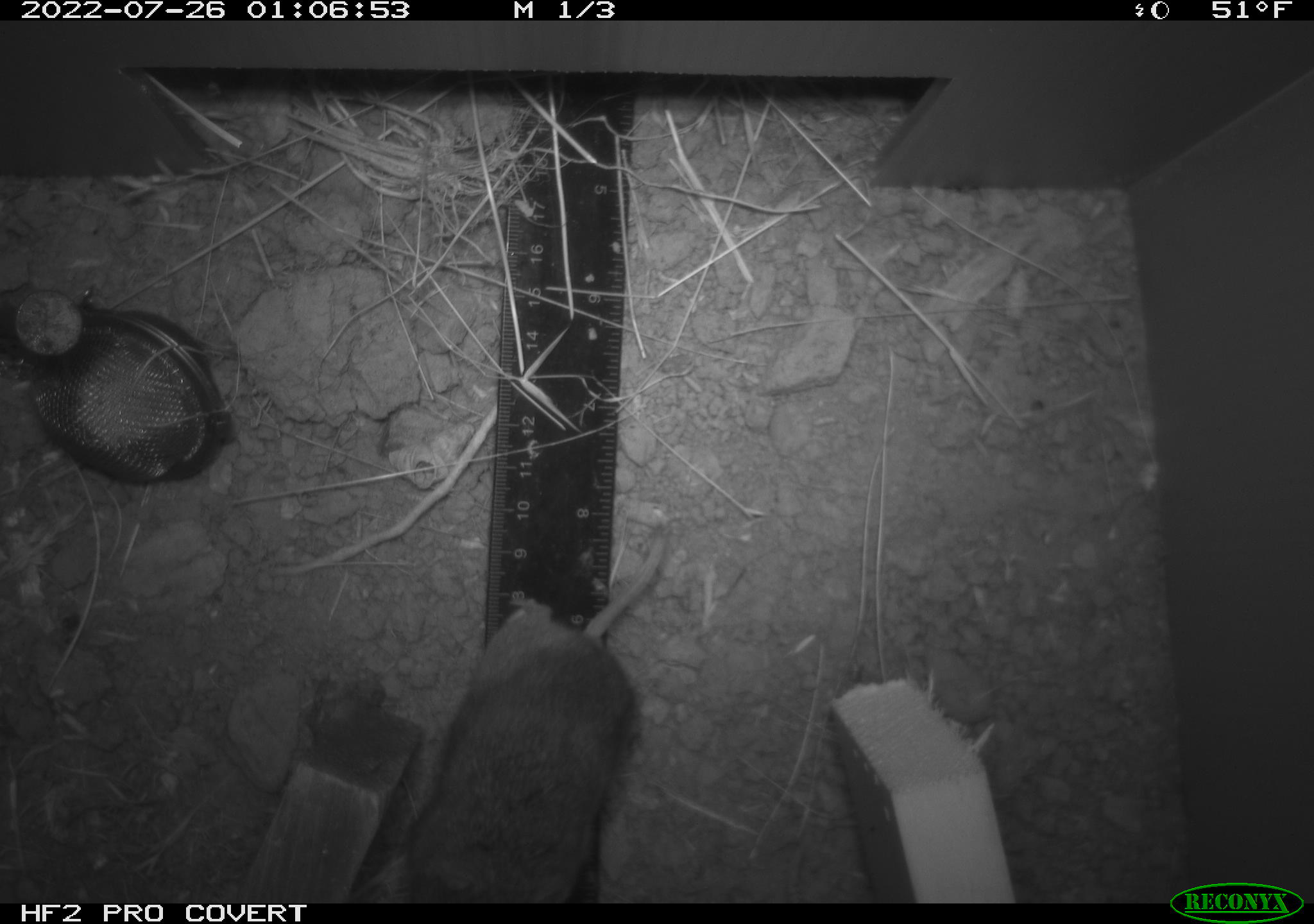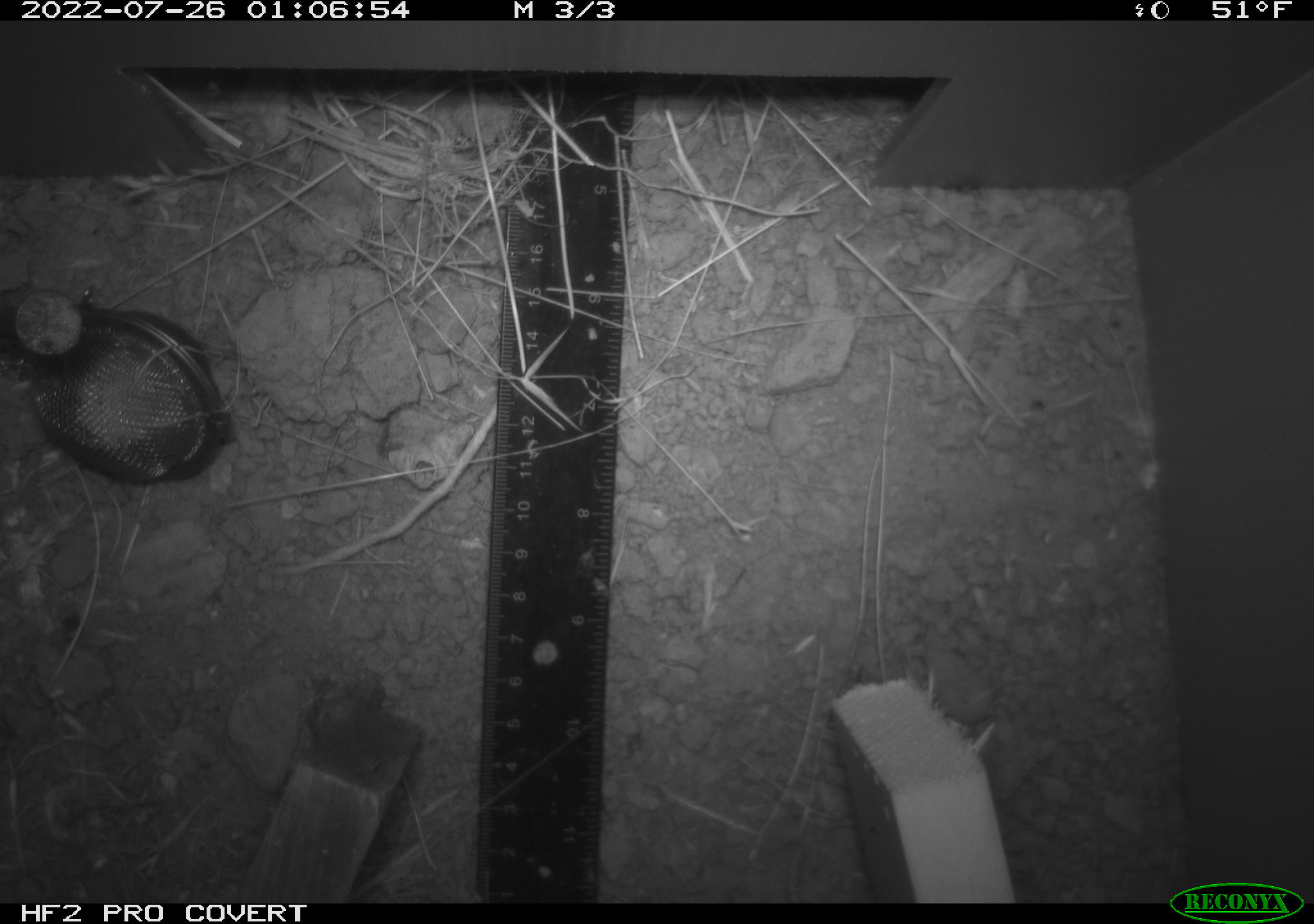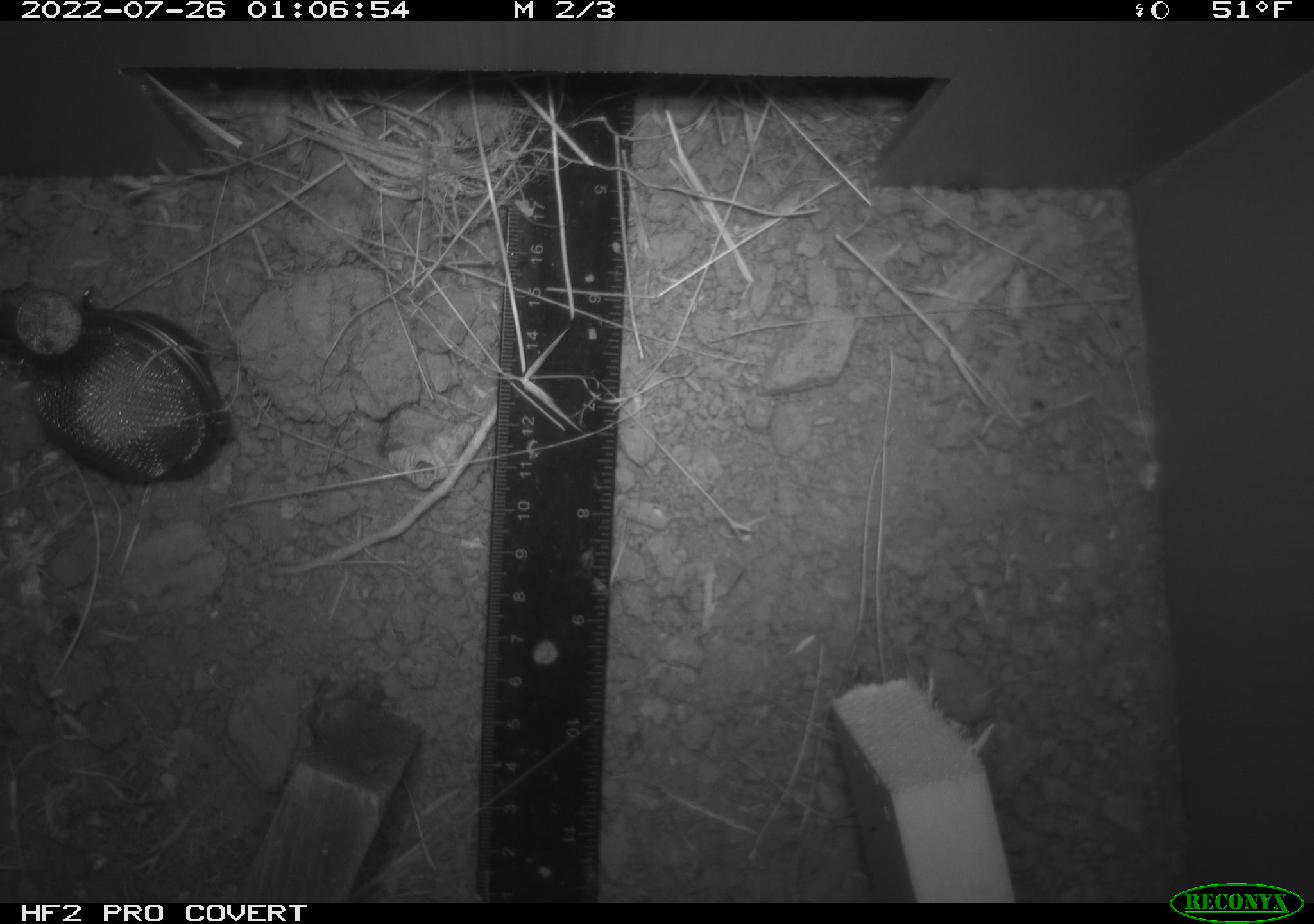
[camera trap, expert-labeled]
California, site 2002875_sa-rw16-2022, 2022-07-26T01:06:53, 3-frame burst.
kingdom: Animalia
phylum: Chordata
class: Mammalia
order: Rodentia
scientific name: Rodentia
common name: mouse species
Mouse species (Rodentia).